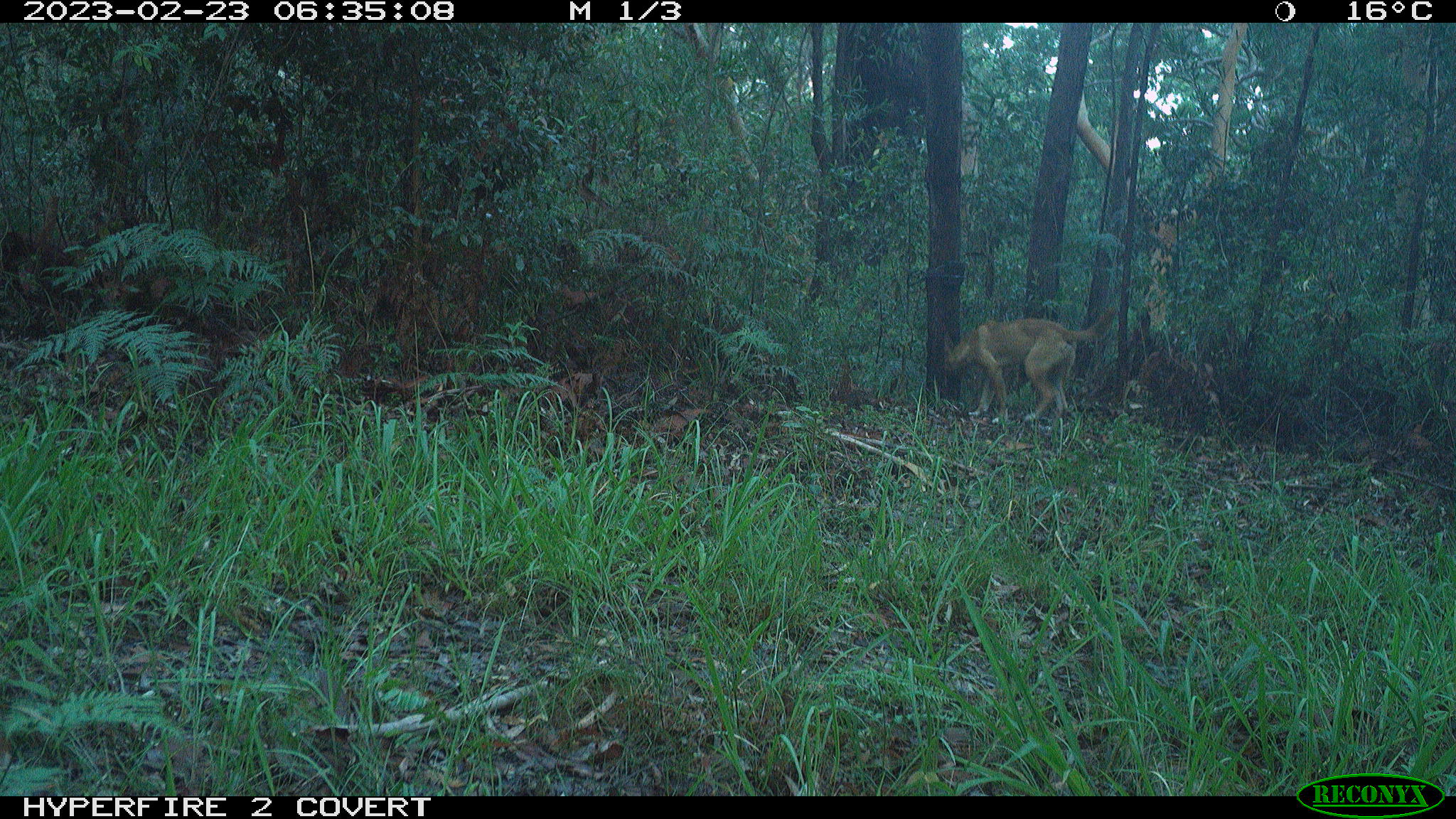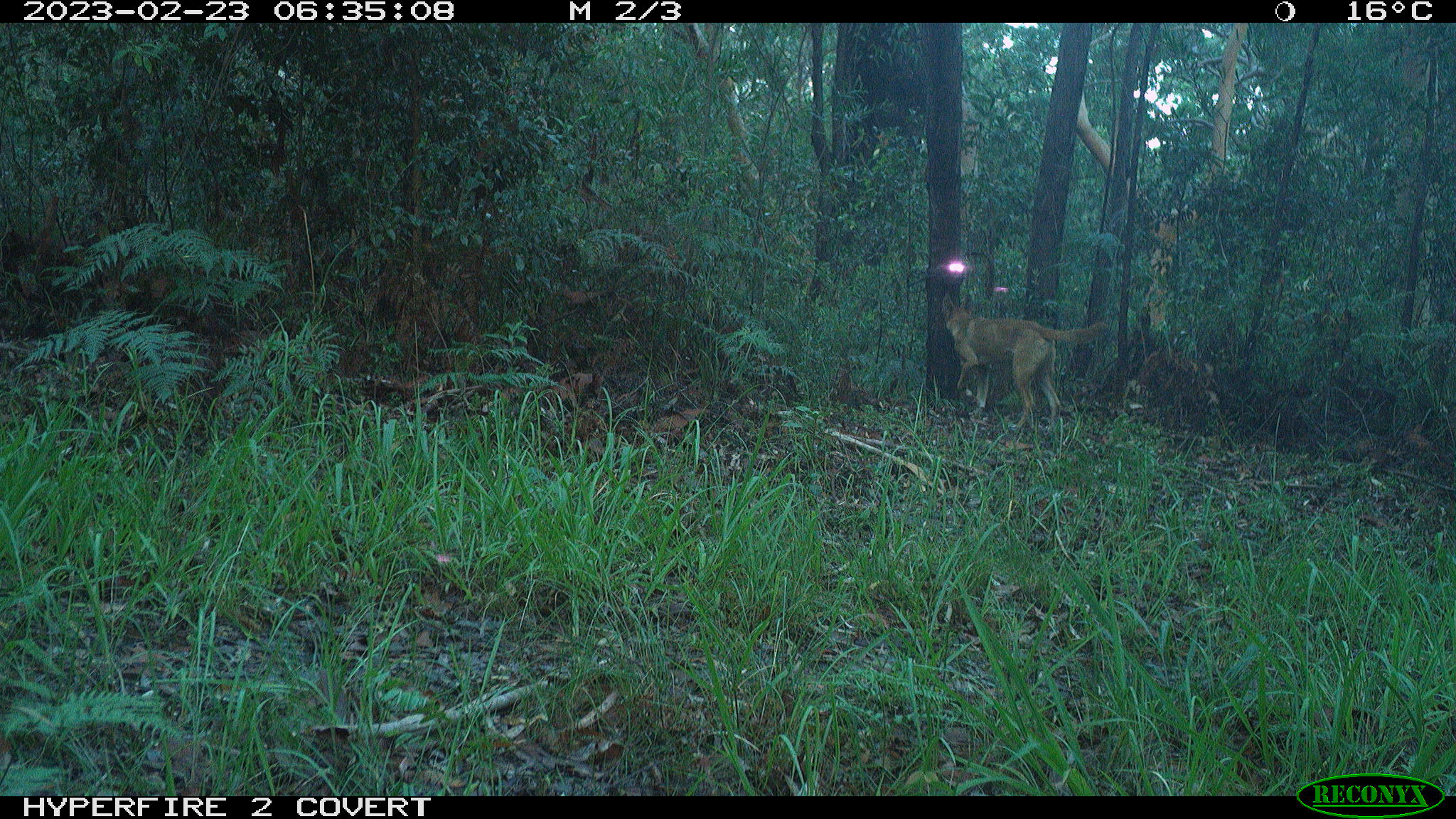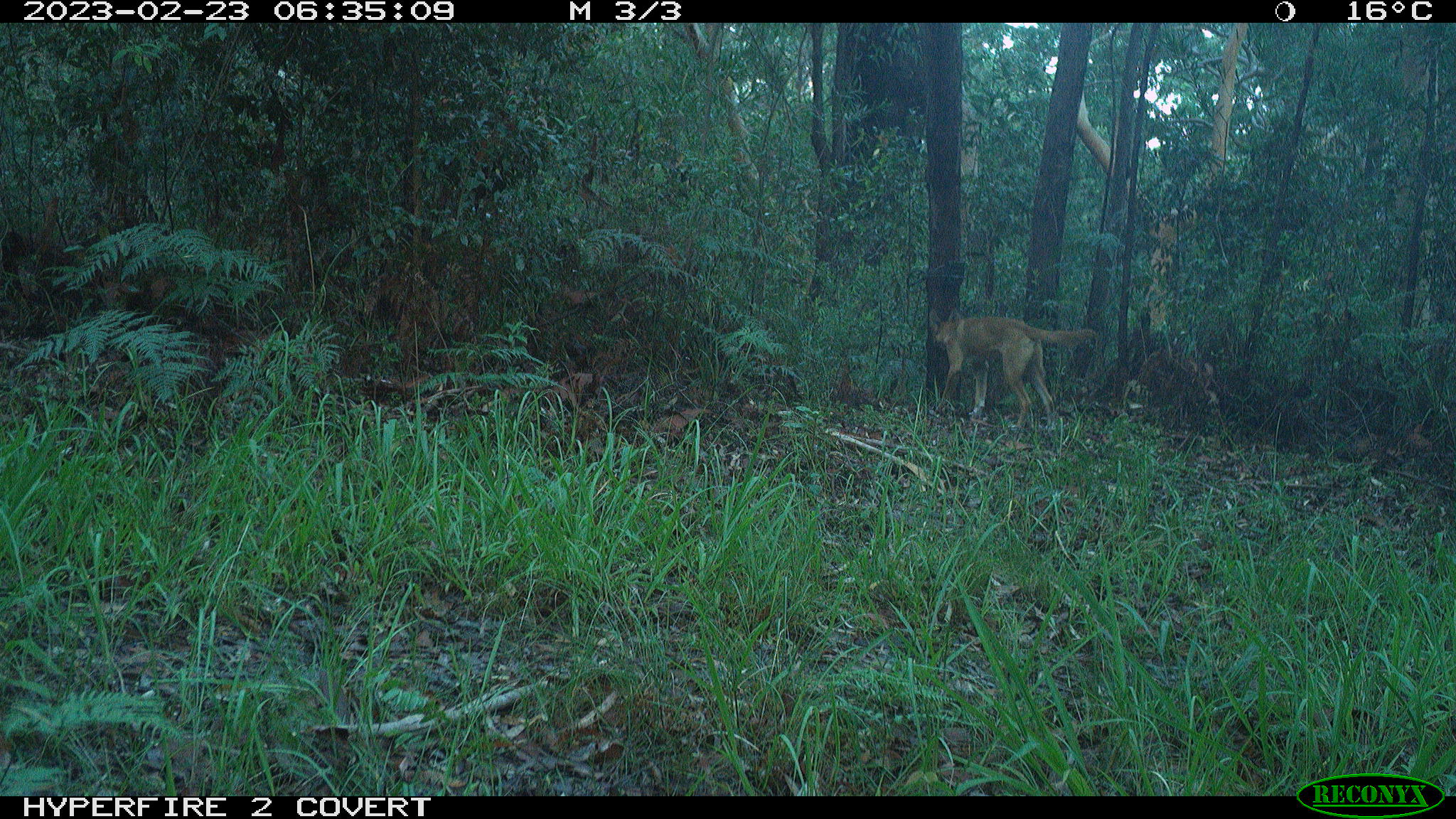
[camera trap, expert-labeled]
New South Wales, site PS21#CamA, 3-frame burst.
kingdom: Animalia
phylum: Chordata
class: Mammalia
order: Carnivora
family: Canidae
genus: Canis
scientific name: Canis familiaris dingo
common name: dingo